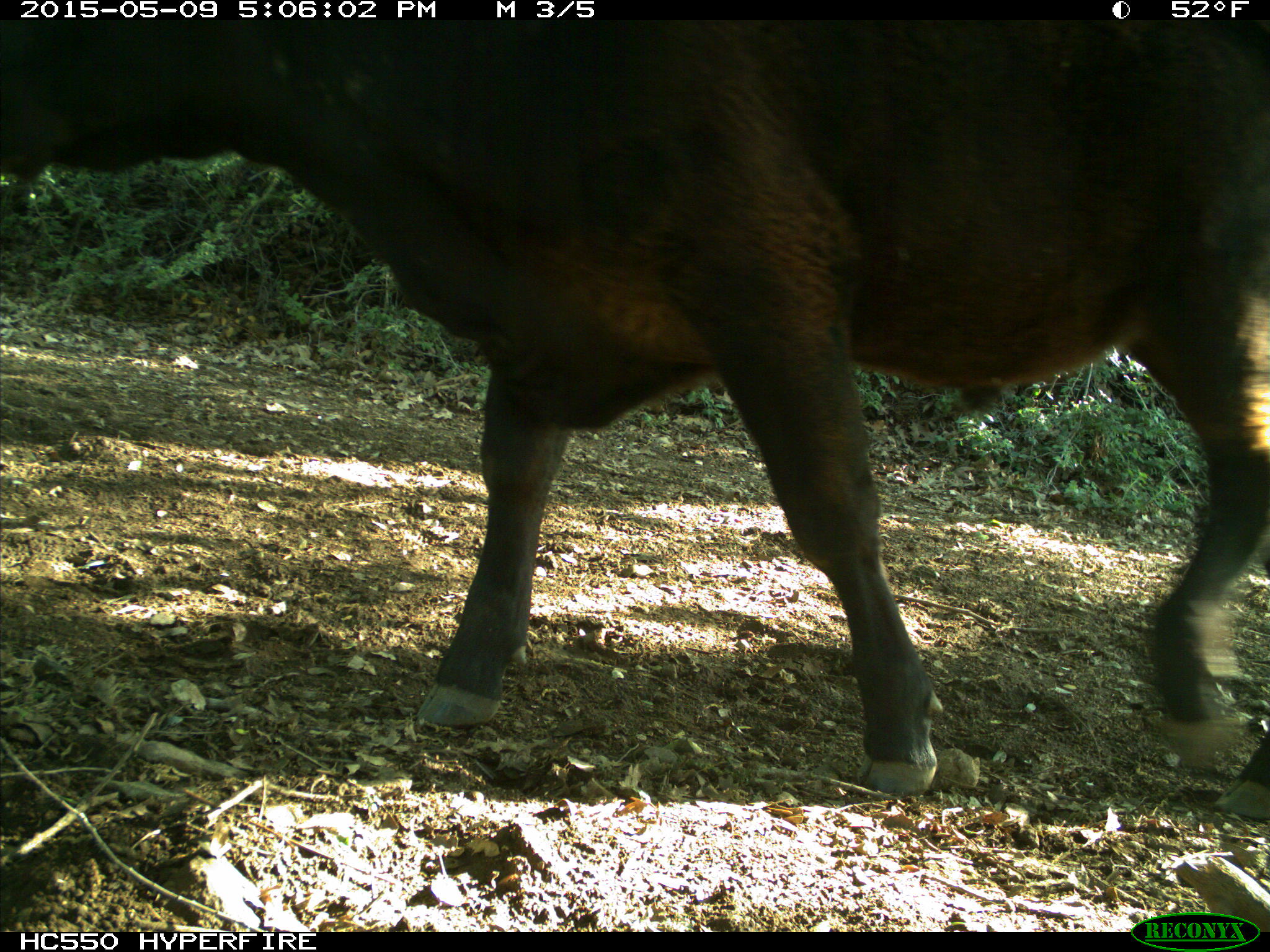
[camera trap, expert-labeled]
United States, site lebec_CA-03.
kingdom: Animalia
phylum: Chordata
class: Mammalia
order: Artiodactyla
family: Bovidae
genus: Bos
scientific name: Bos taurus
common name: domestic cow